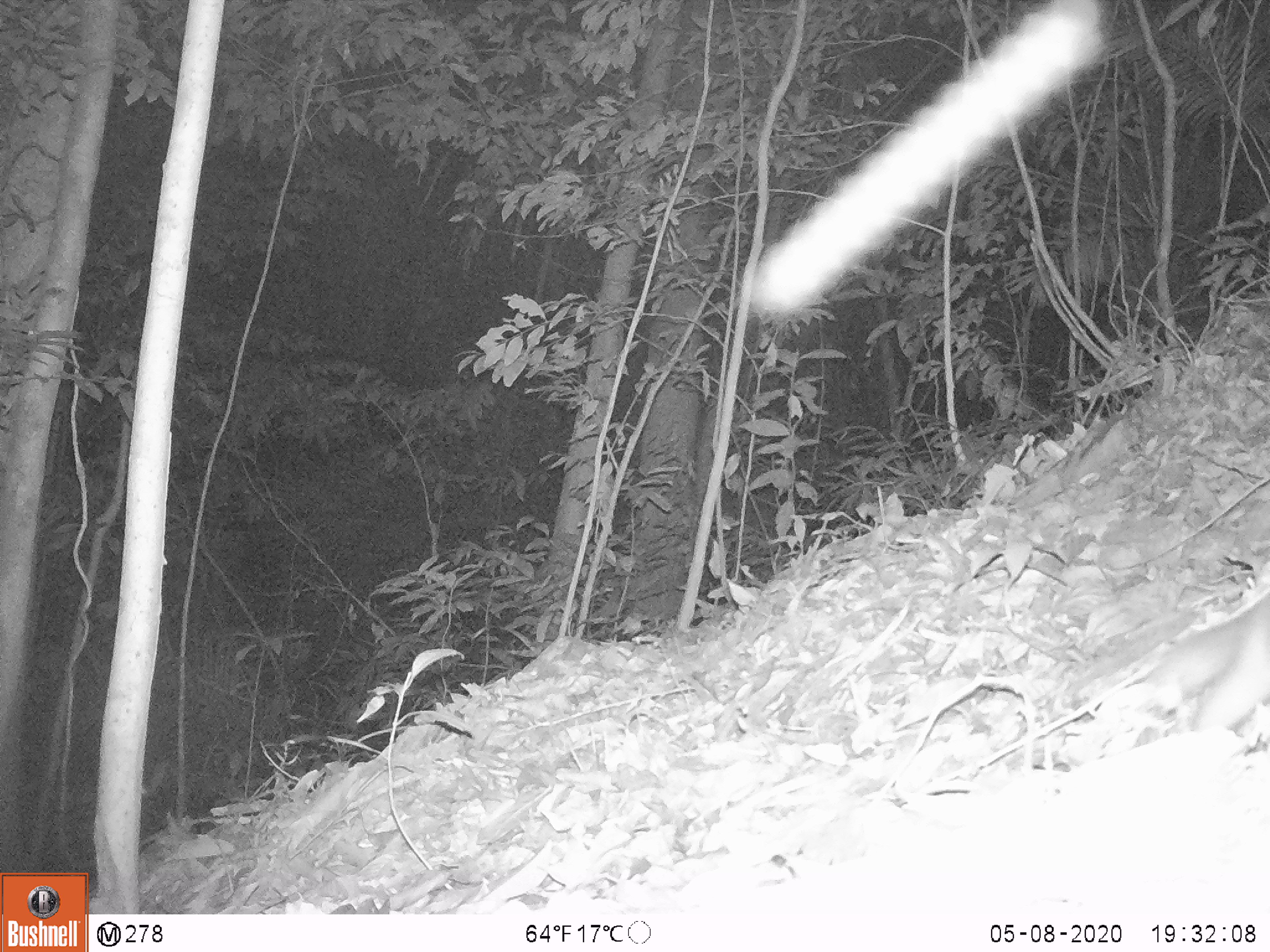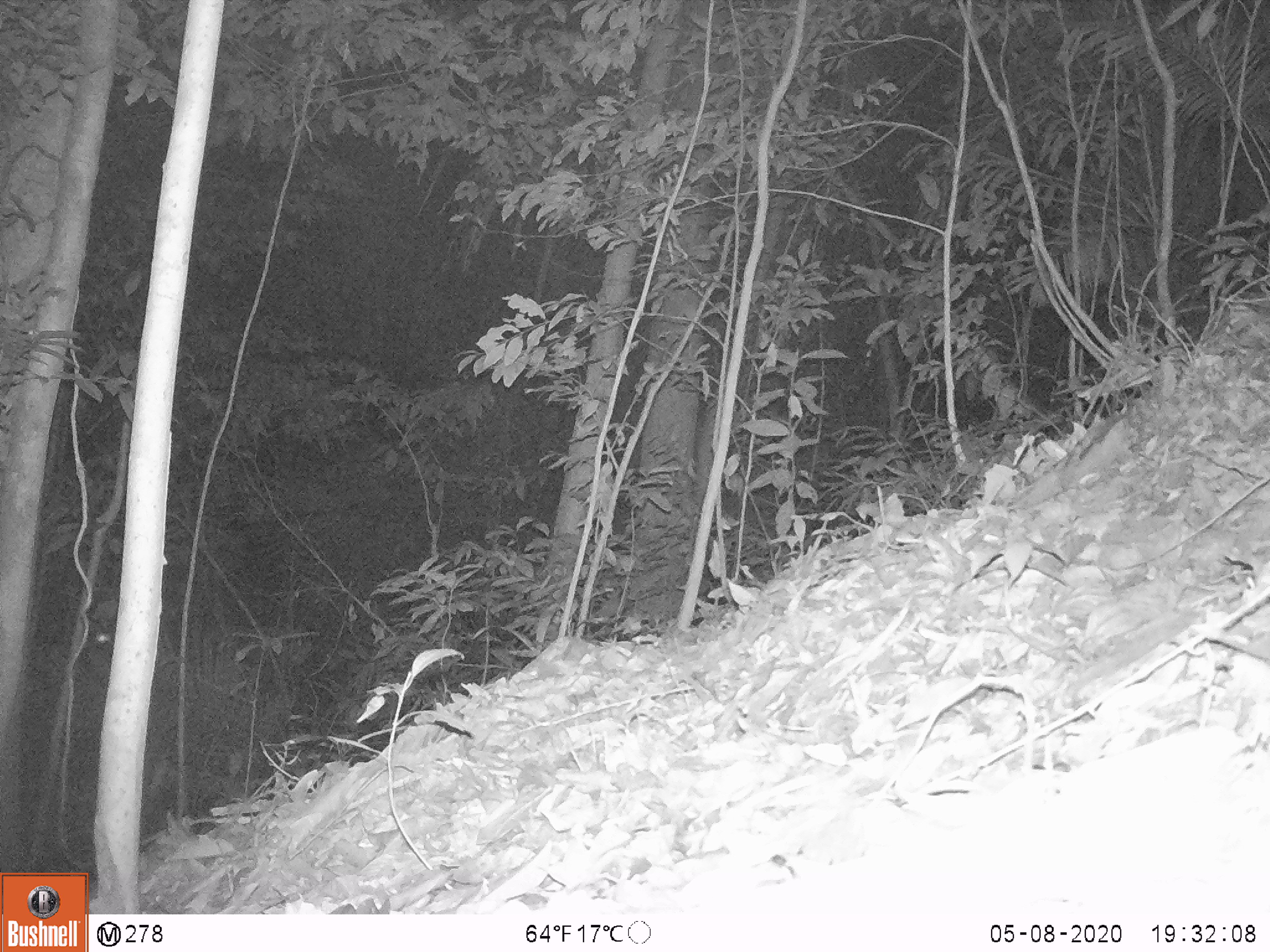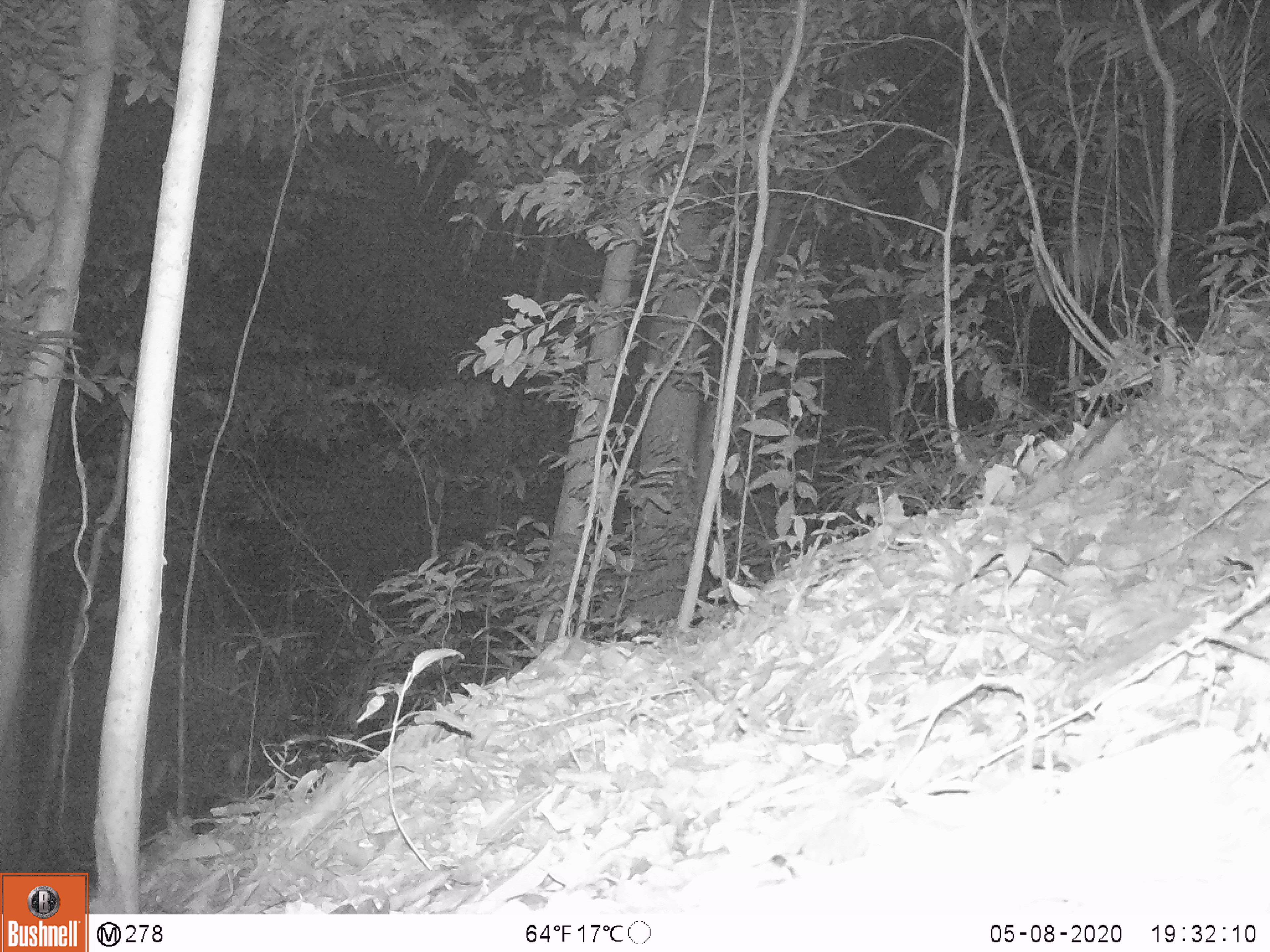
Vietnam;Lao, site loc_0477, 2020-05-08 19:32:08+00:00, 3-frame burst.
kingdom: Animalia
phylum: Chordata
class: Mammalia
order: Carnivora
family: Mustelidae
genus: Melogale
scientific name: Melogale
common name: ferret badger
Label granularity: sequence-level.